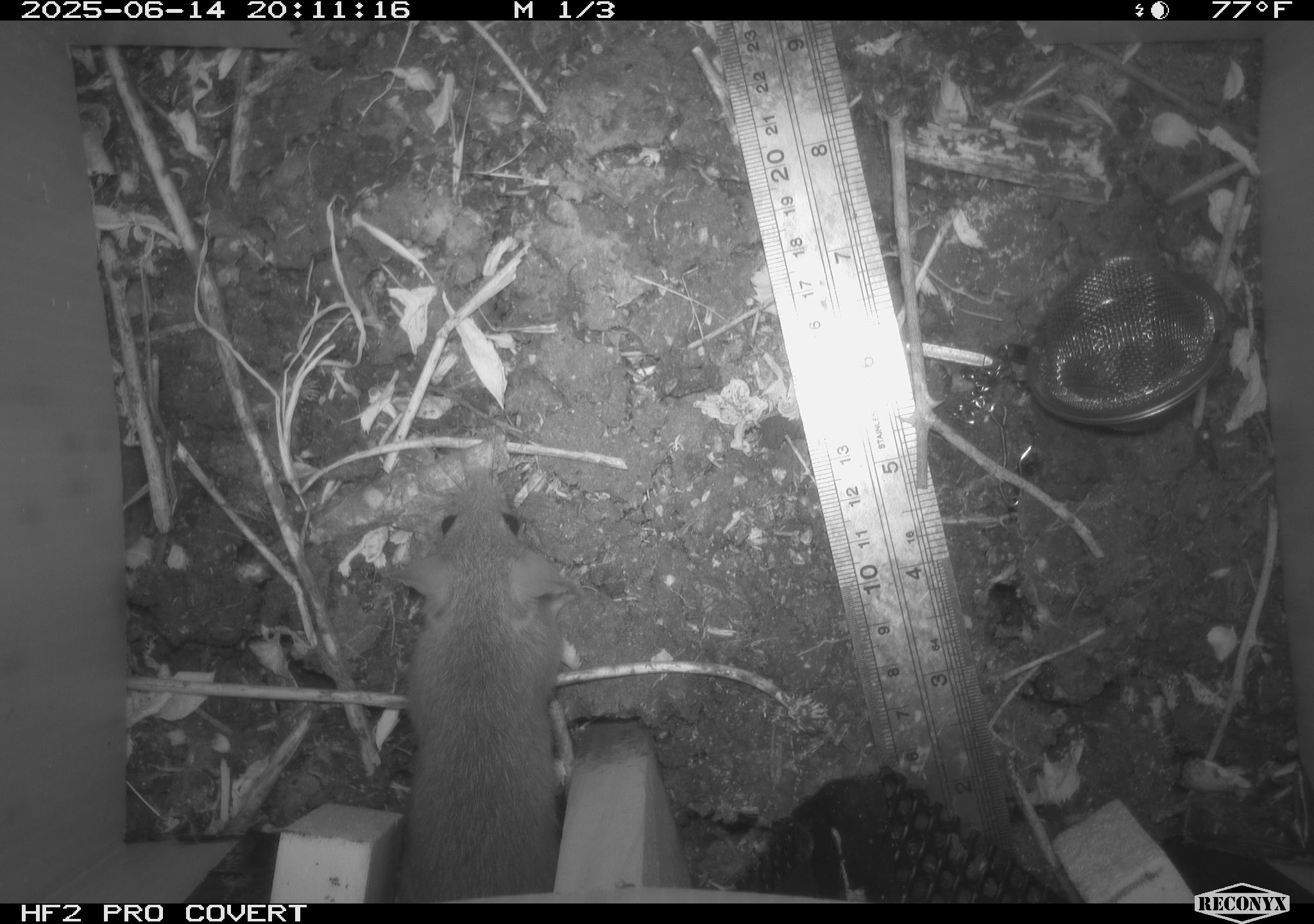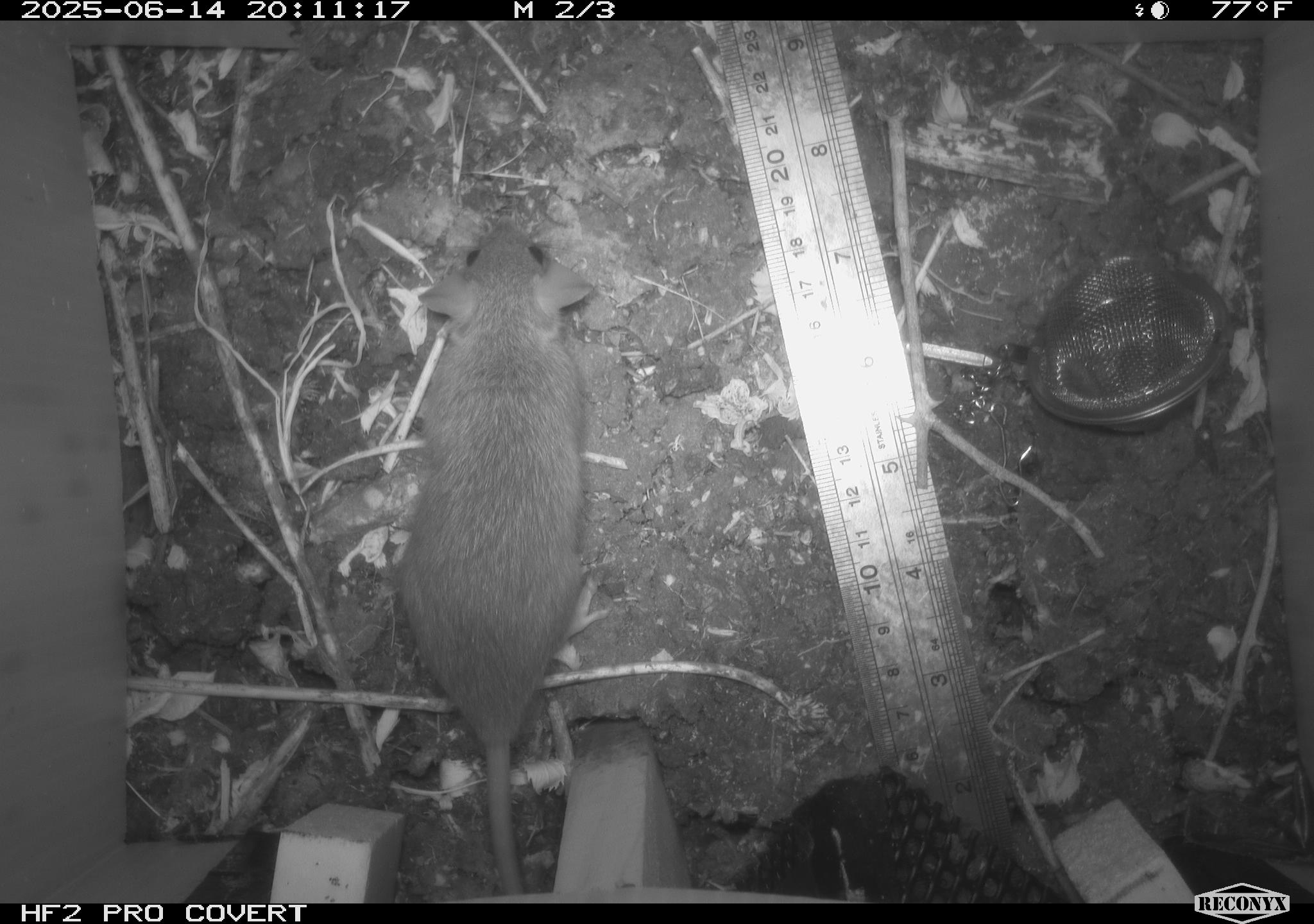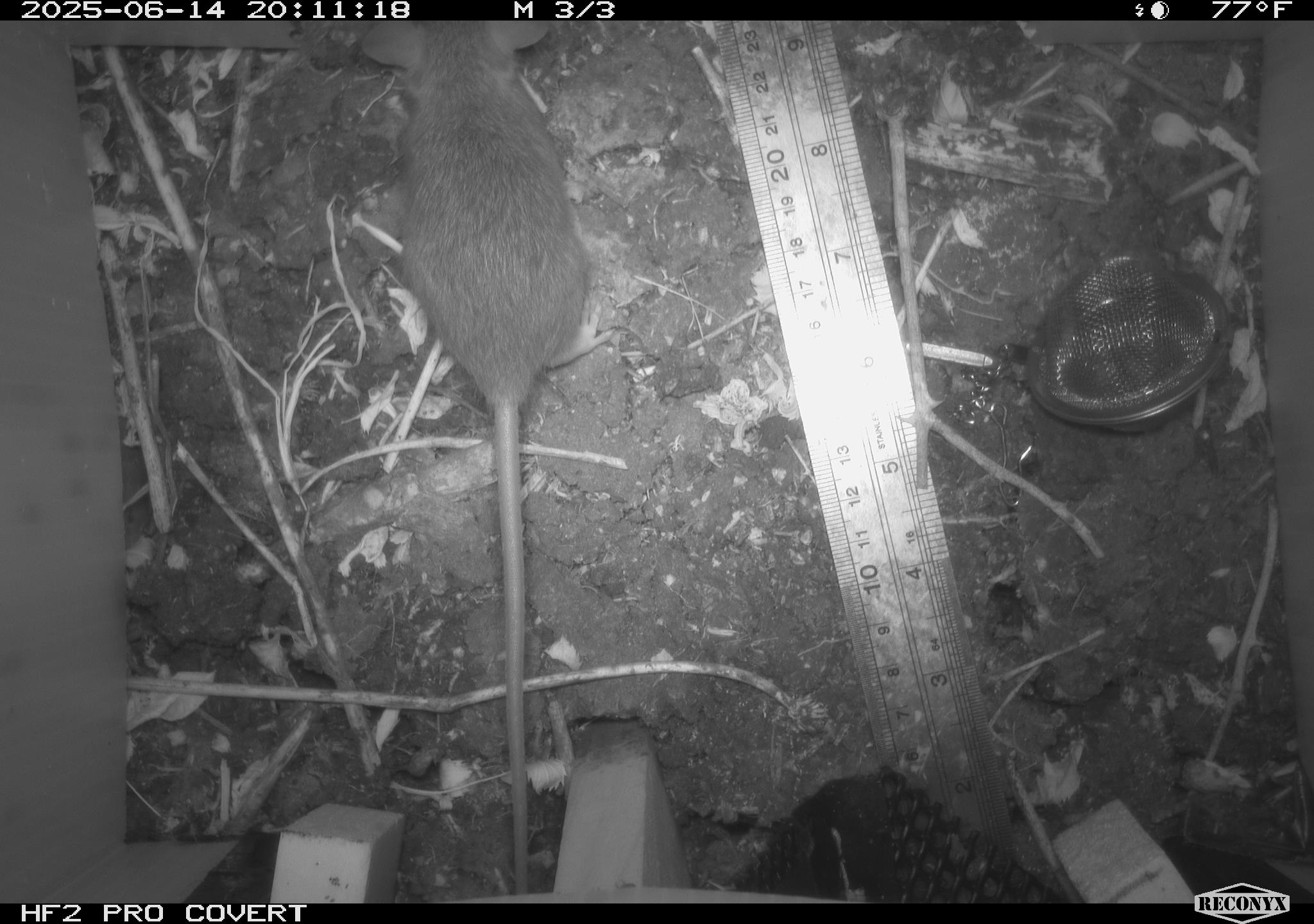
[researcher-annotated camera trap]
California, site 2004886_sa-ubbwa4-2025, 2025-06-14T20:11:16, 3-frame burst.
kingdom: Animalia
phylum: Chordata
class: Mammalia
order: Rodentia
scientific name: Rodentia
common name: rodent